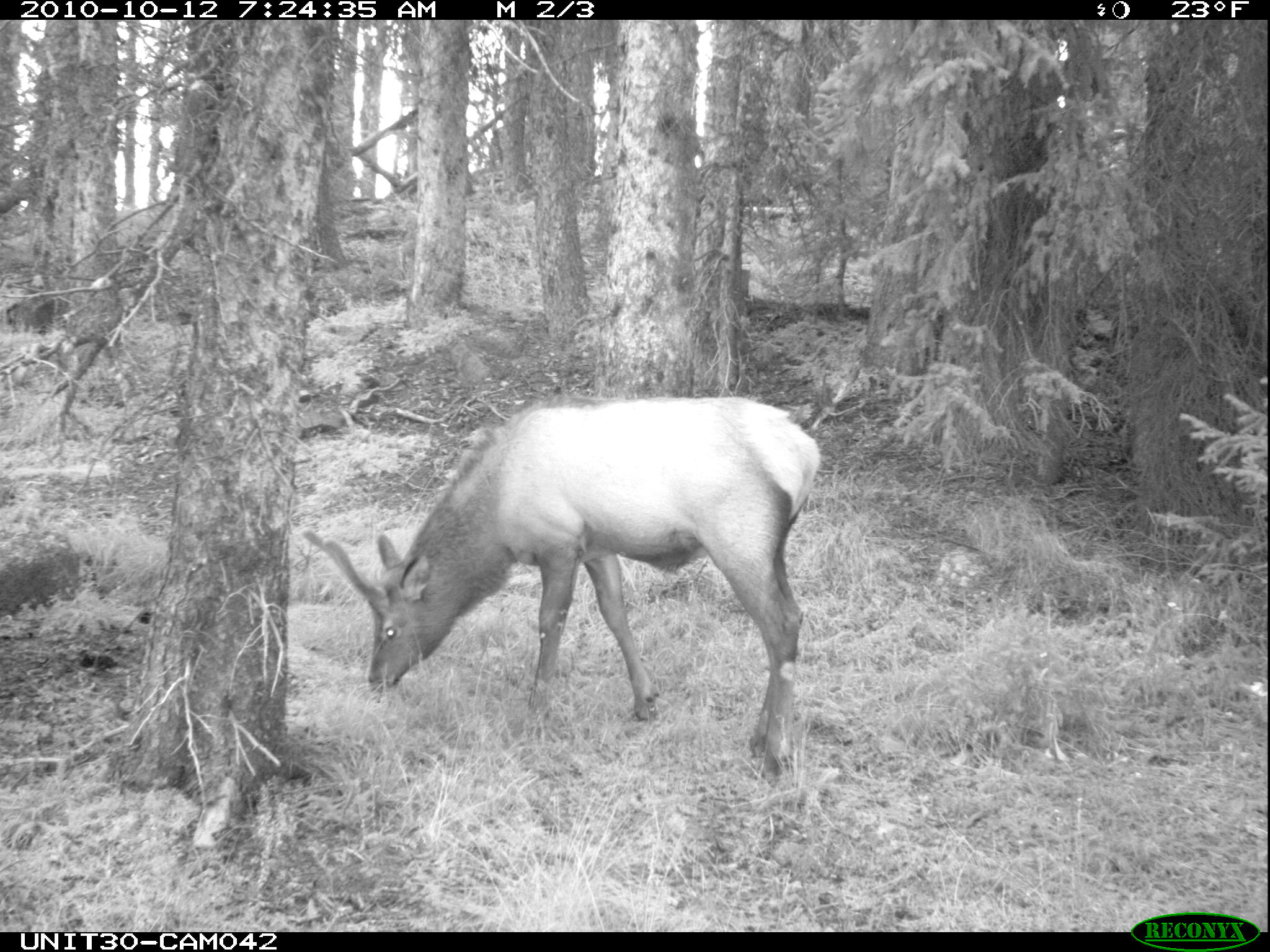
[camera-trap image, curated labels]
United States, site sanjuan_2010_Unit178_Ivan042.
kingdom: Animalia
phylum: Chordata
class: Mammalia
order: Artiodactyla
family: Cervidae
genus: Cervus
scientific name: Cervus elaphus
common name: red deer